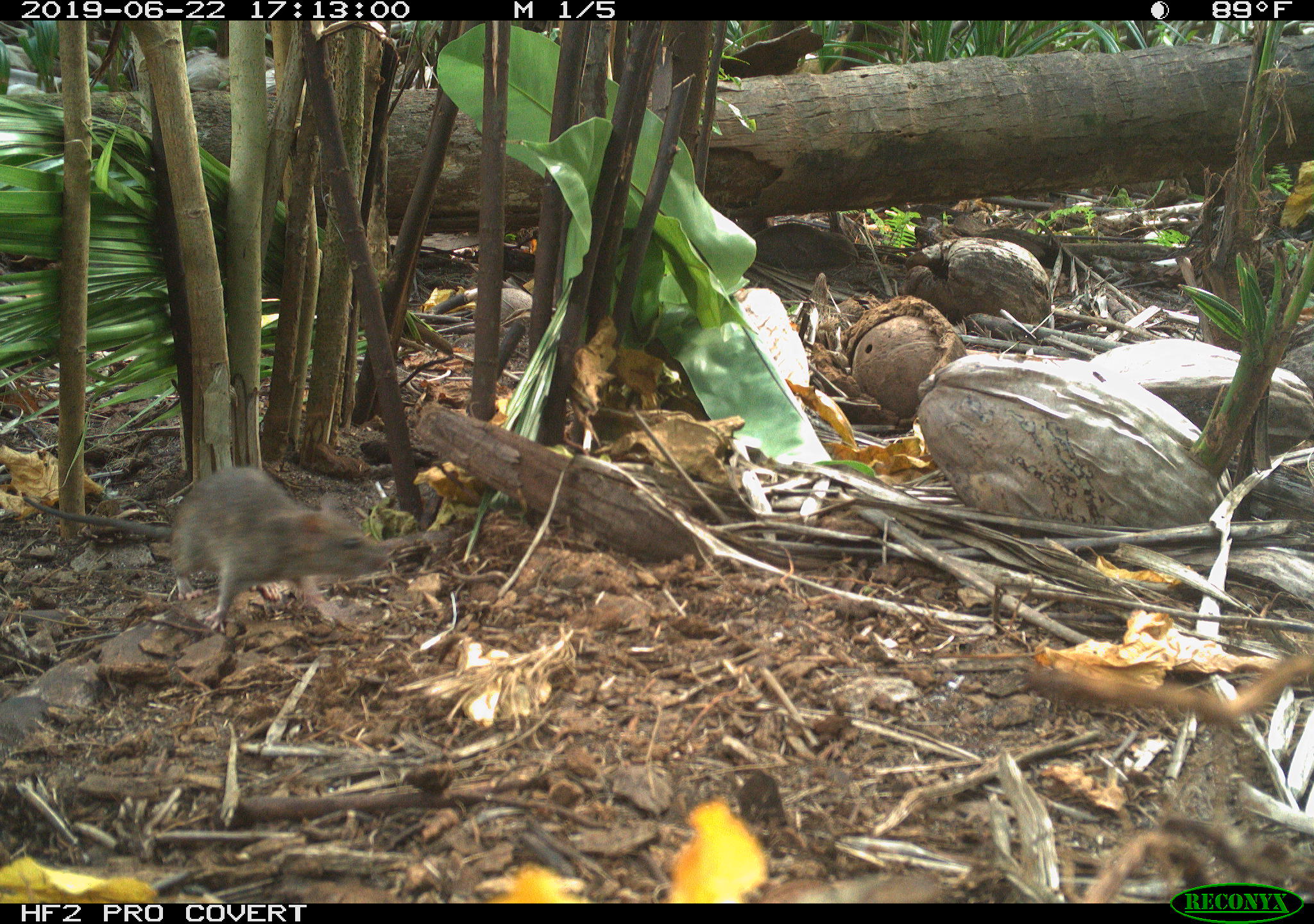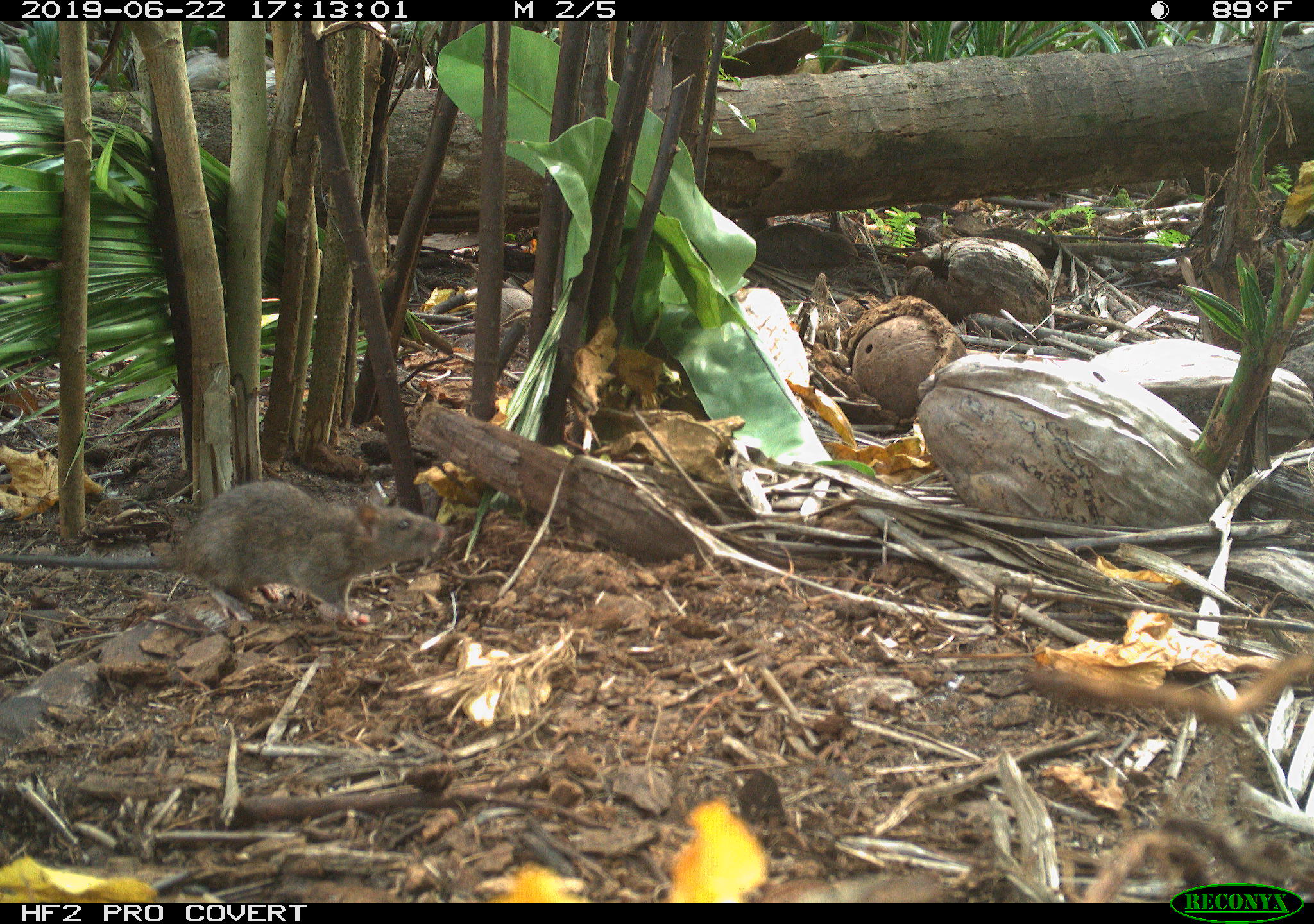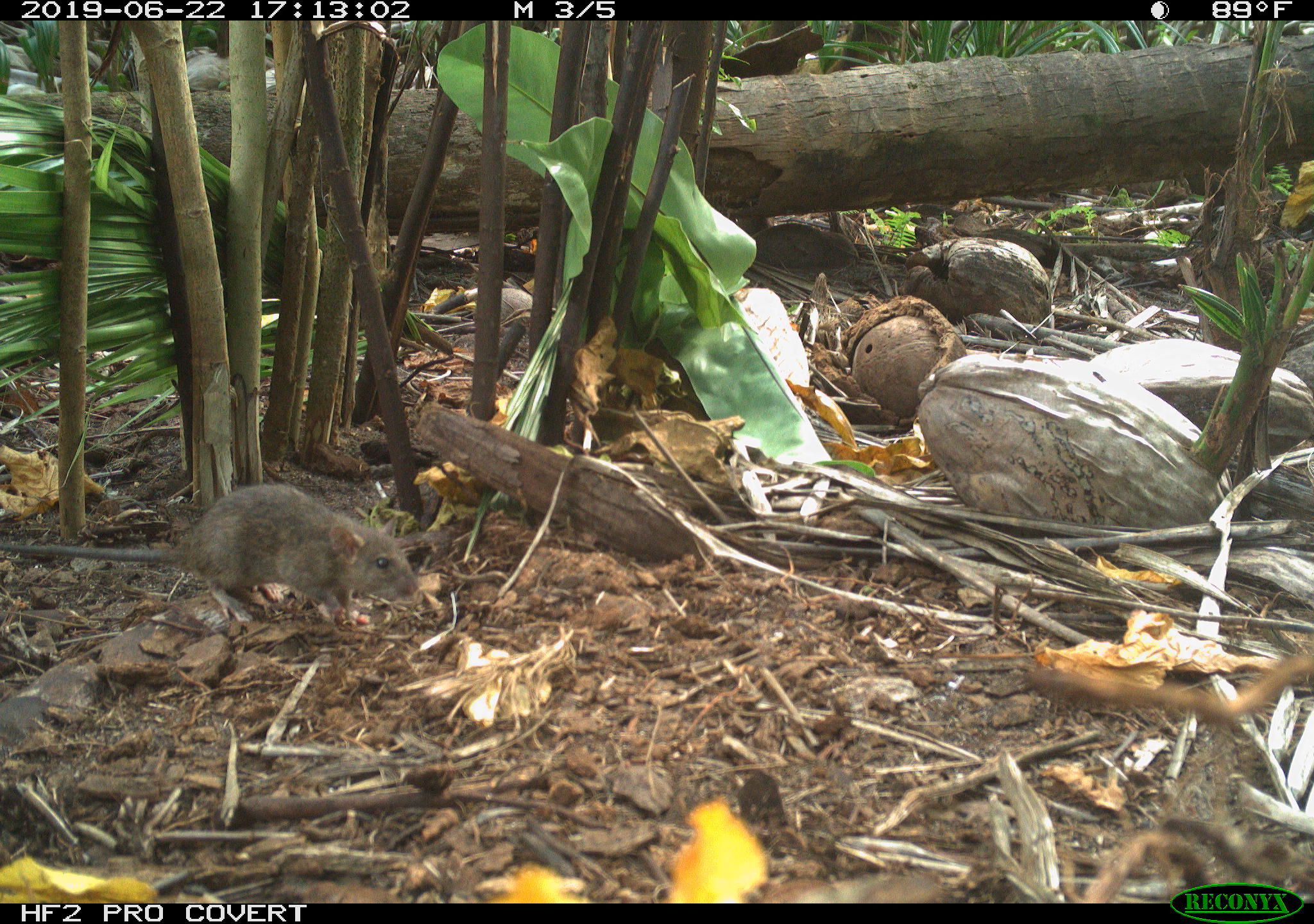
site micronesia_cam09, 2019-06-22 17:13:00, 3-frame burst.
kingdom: Animalia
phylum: Chordata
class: Mammalia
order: Rodentia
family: Muridae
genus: Rattus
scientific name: Rattus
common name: rat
Rat (Rattus).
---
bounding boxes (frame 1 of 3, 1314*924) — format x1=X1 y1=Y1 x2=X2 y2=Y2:
rat: x1=12 y1=457 x2=420 y2=635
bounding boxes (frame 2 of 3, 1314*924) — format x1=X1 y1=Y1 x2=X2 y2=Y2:
rat: x1=0 y1=479 x2=452 y2=624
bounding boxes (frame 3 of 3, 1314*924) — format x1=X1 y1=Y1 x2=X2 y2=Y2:
rat: x1=2 y1=483 x2=424 y2=626